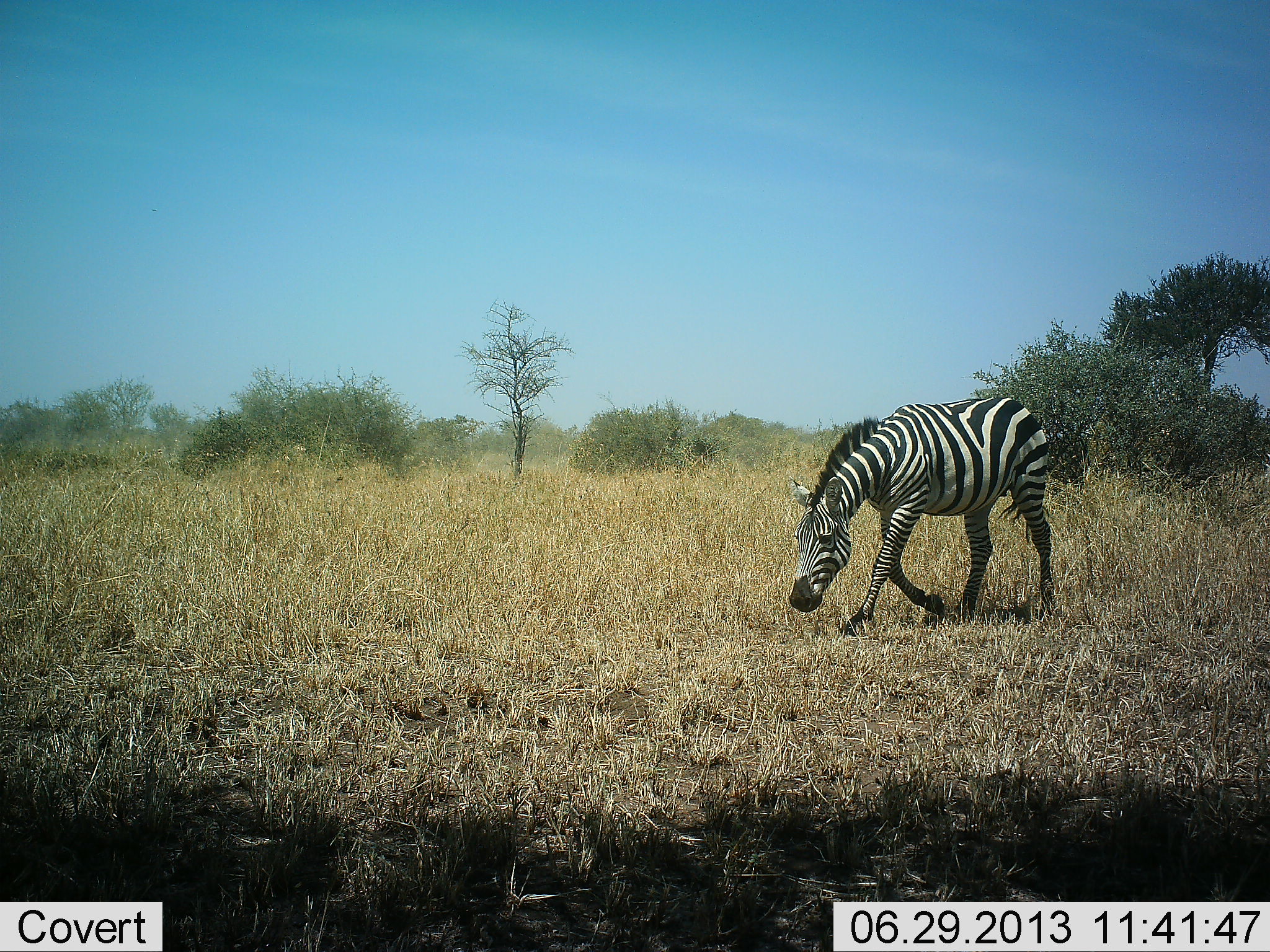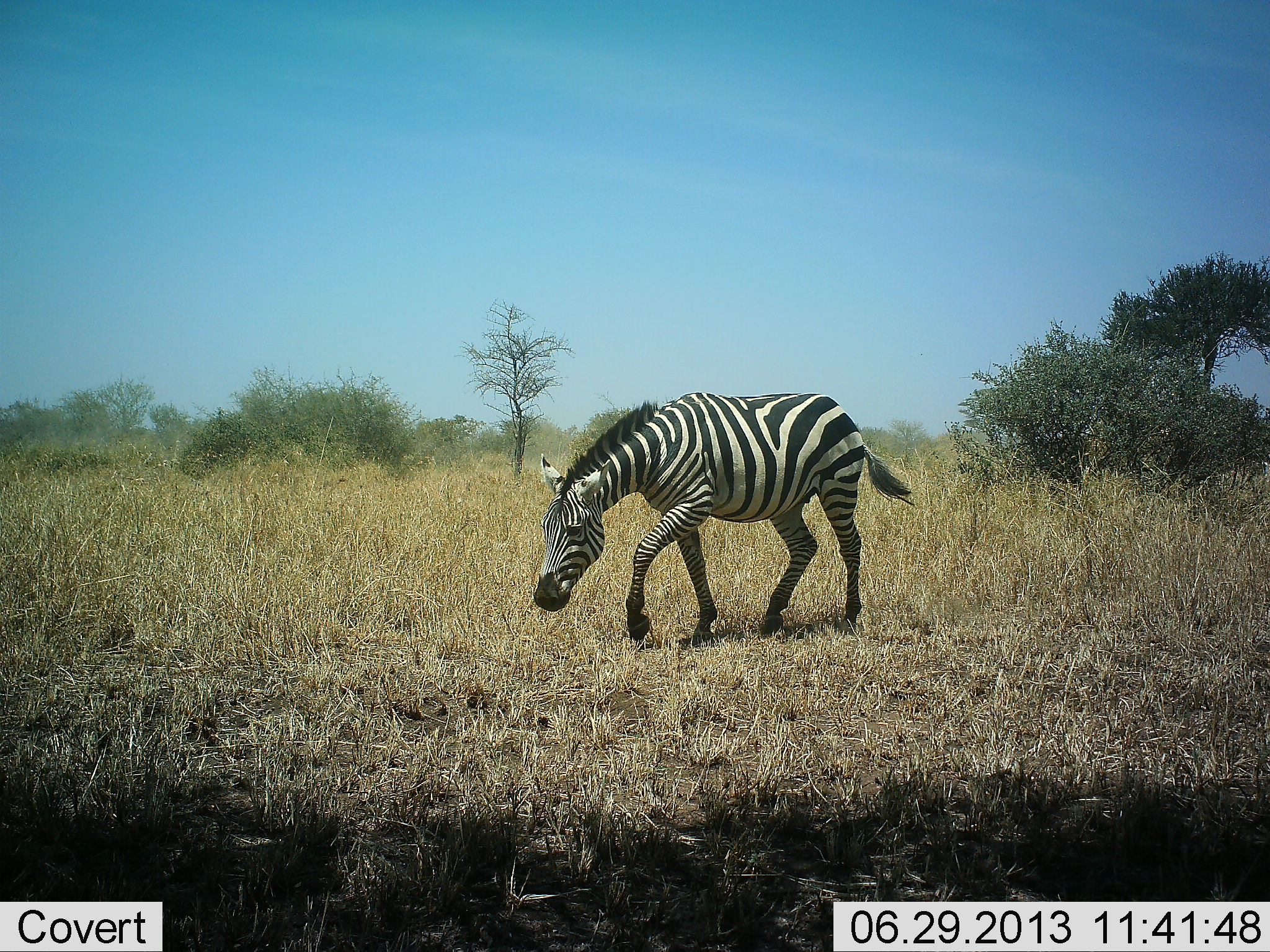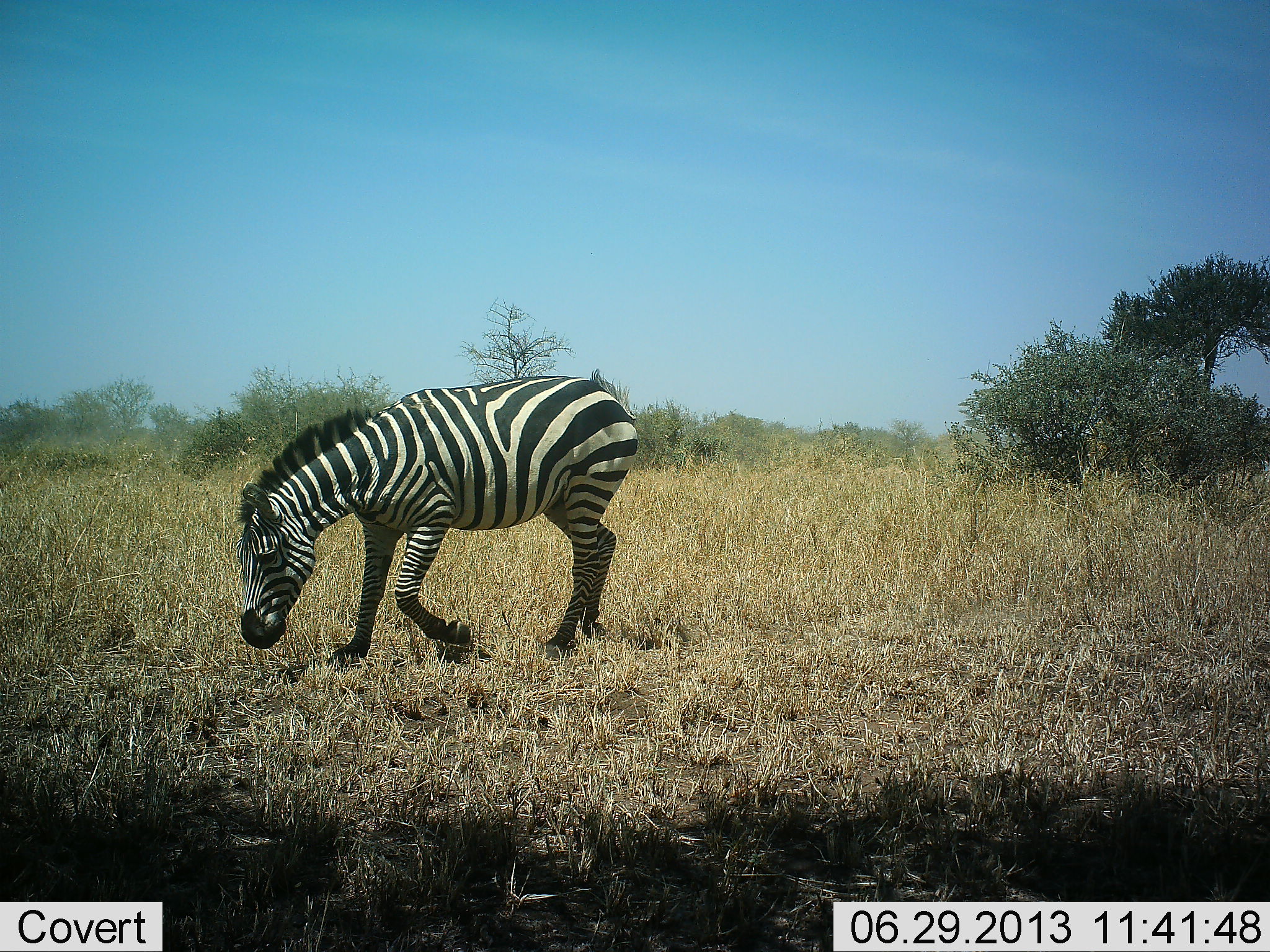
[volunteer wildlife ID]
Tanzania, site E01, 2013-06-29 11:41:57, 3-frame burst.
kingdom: Animalia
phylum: Chordata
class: Mammalia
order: Perissodactyla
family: Equidae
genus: Equus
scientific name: Equus quagga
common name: plains zebra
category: zebra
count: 1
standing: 0%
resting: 0%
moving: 100%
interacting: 0%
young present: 0%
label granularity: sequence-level